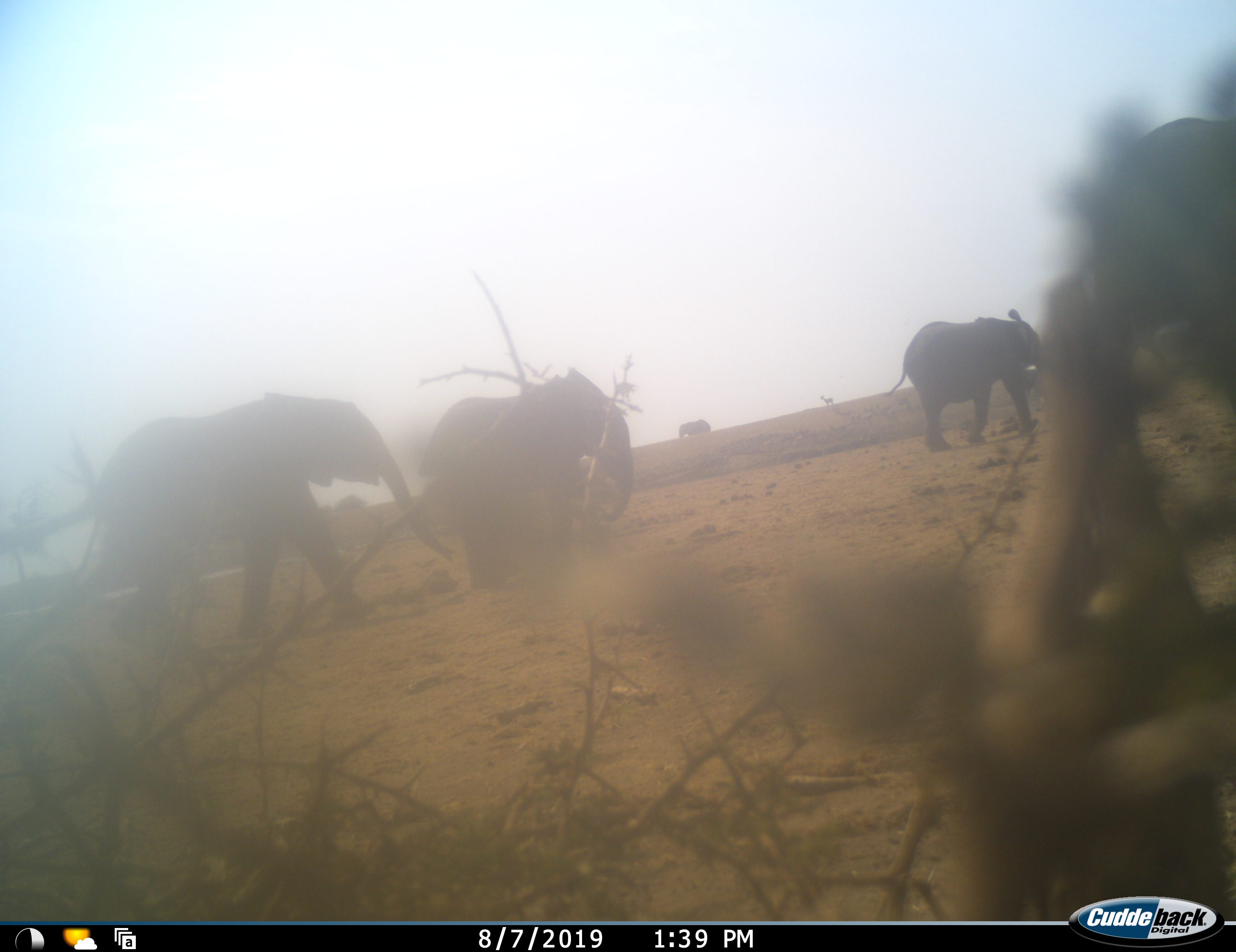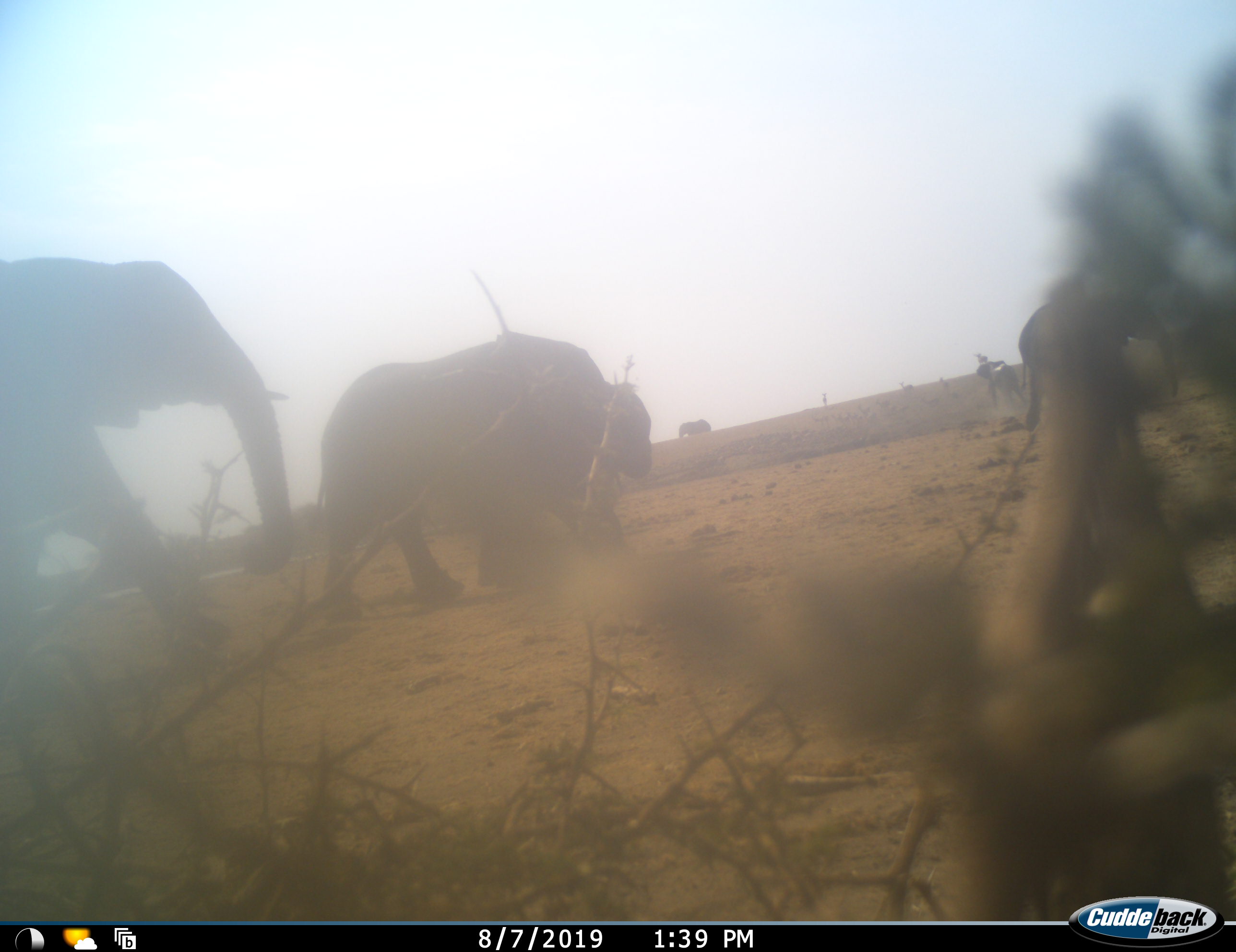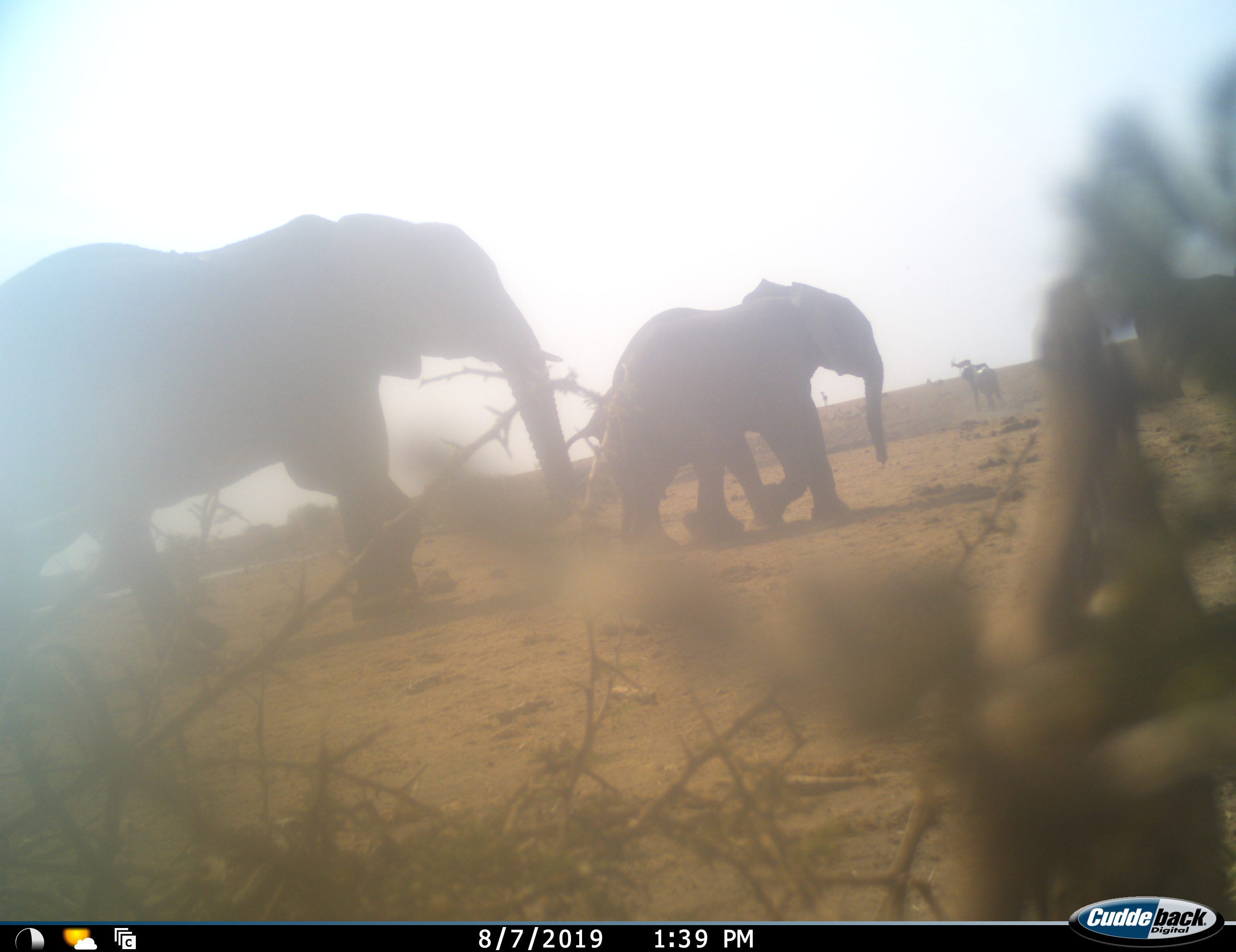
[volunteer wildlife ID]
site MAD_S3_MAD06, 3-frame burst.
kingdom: Animalia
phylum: Chordata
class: Mammalia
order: Proboscidea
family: Elephantidae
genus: Loxodonta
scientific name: Loxodonta africana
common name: african bush elephant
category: elephant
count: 6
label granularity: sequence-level